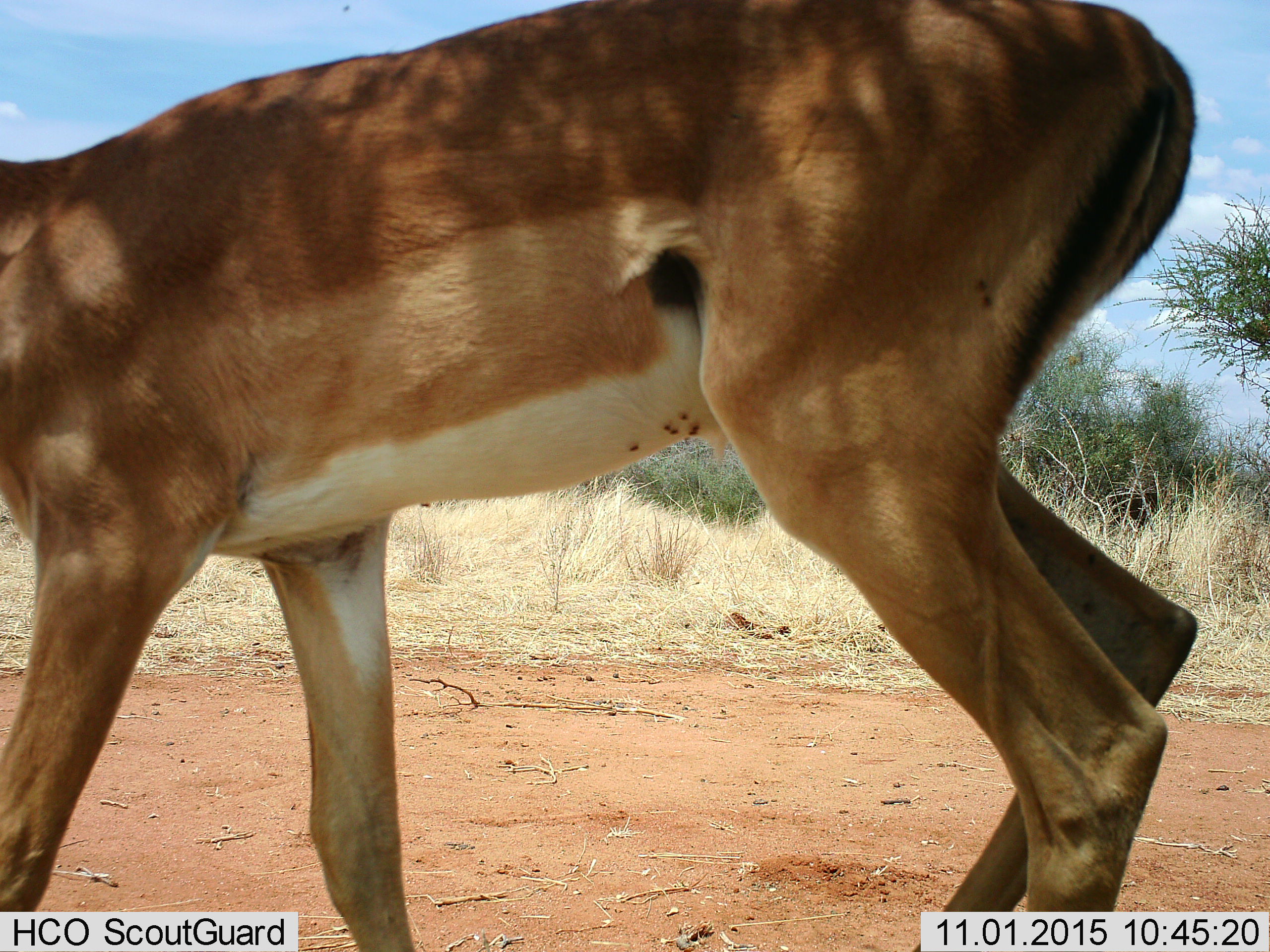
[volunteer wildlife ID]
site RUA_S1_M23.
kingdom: Animalia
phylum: Chordata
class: Mammalia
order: Artiodactyla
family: Bovidae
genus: Aepyceros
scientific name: Aepyceros melampus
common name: impala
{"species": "impala (Aepyceros melampus)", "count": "1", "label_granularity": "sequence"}